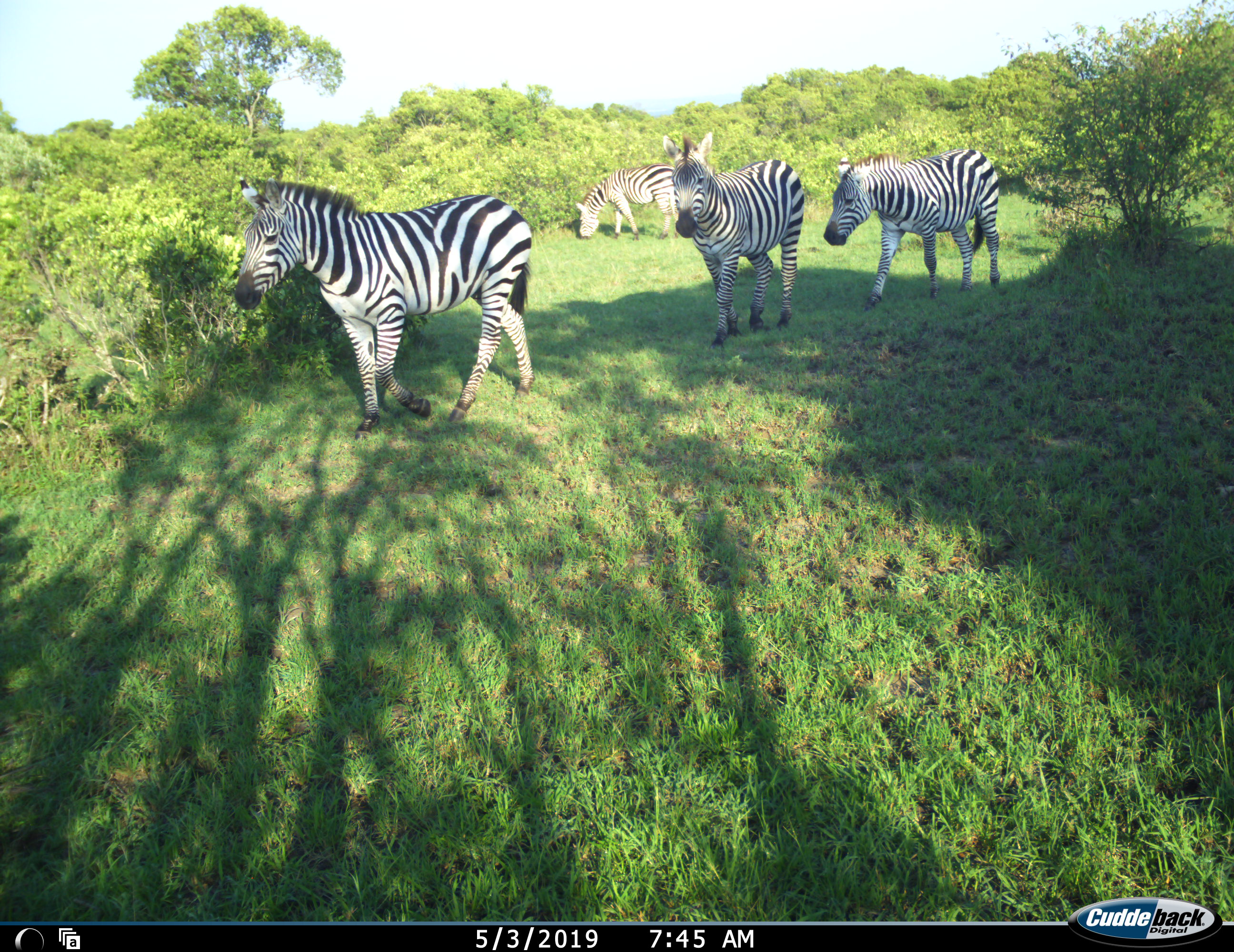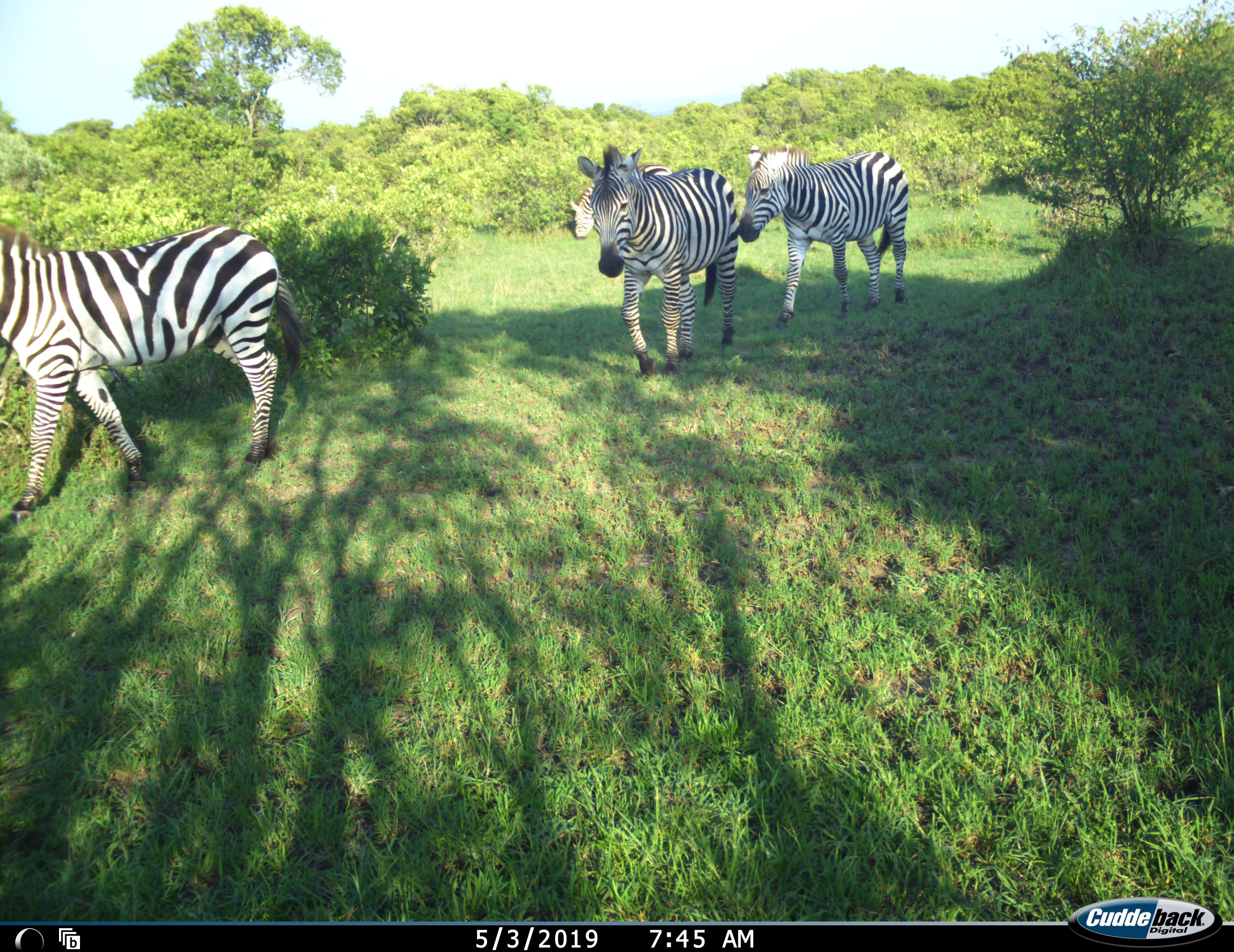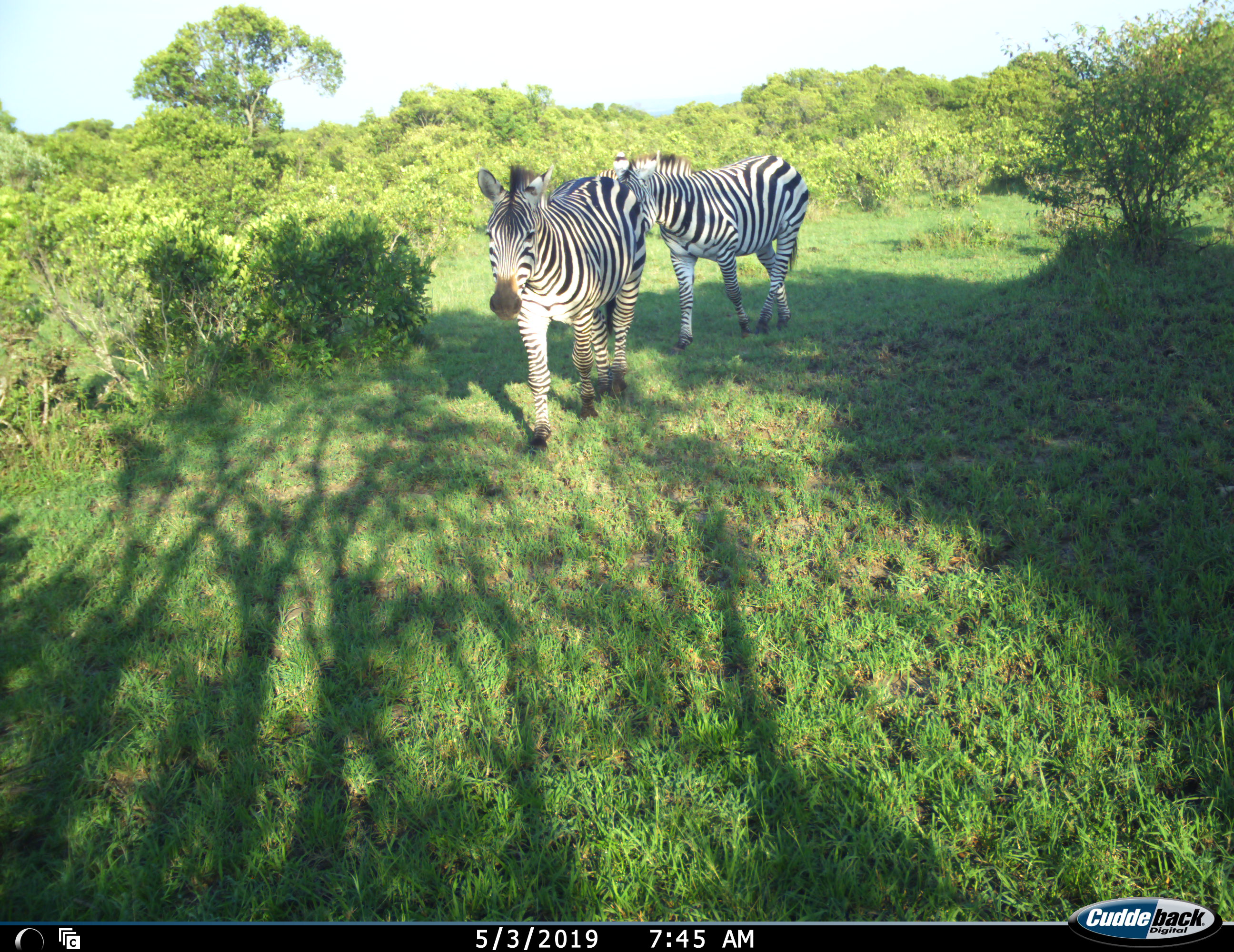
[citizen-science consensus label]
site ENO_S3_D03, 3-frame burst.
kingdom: Animalia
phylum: Chordata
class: Mammalia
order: Perissodactyla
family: Equidae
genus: Equus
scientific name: Equus quagga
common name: plains zebra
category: zebraplains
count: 4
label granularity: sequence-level